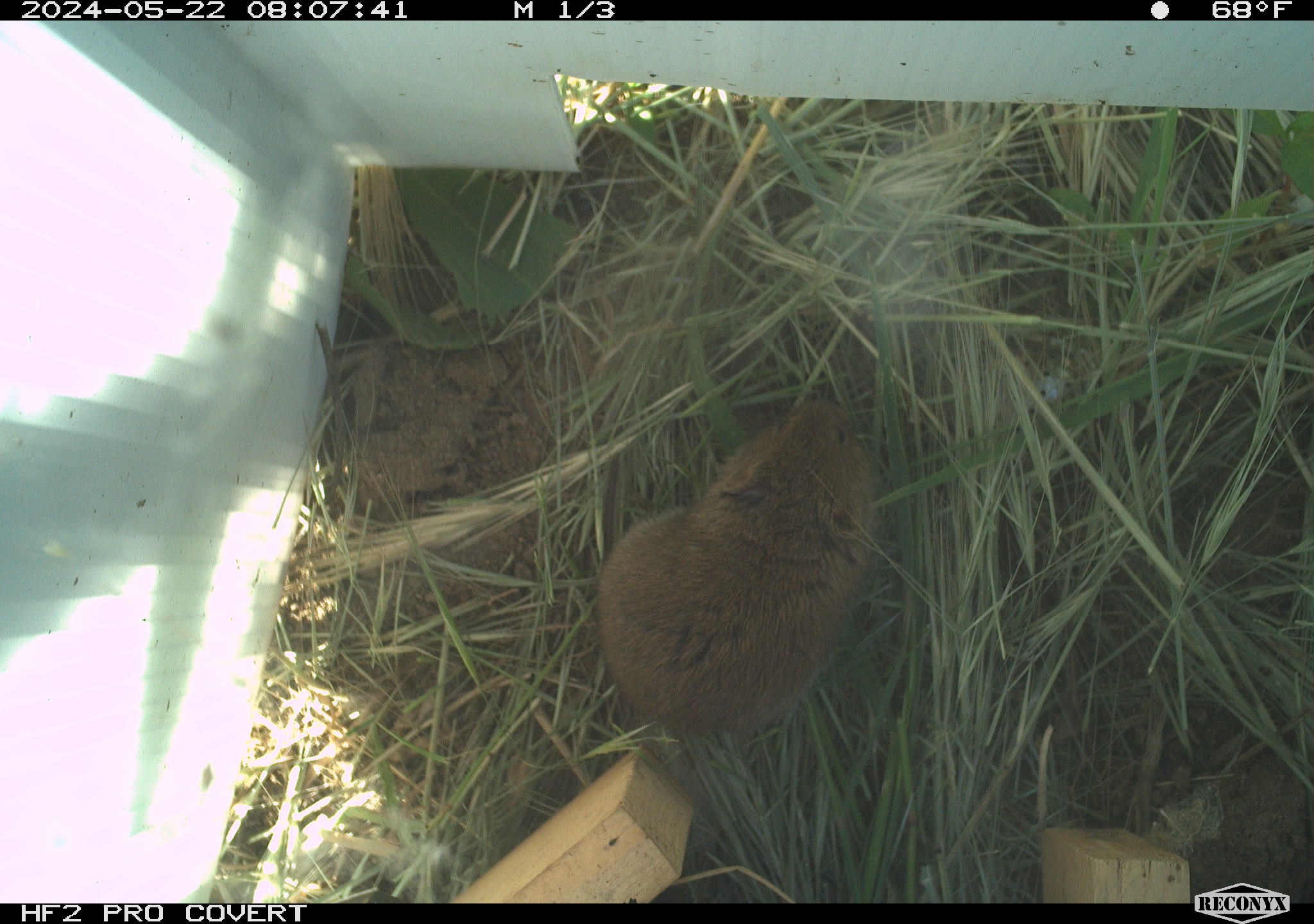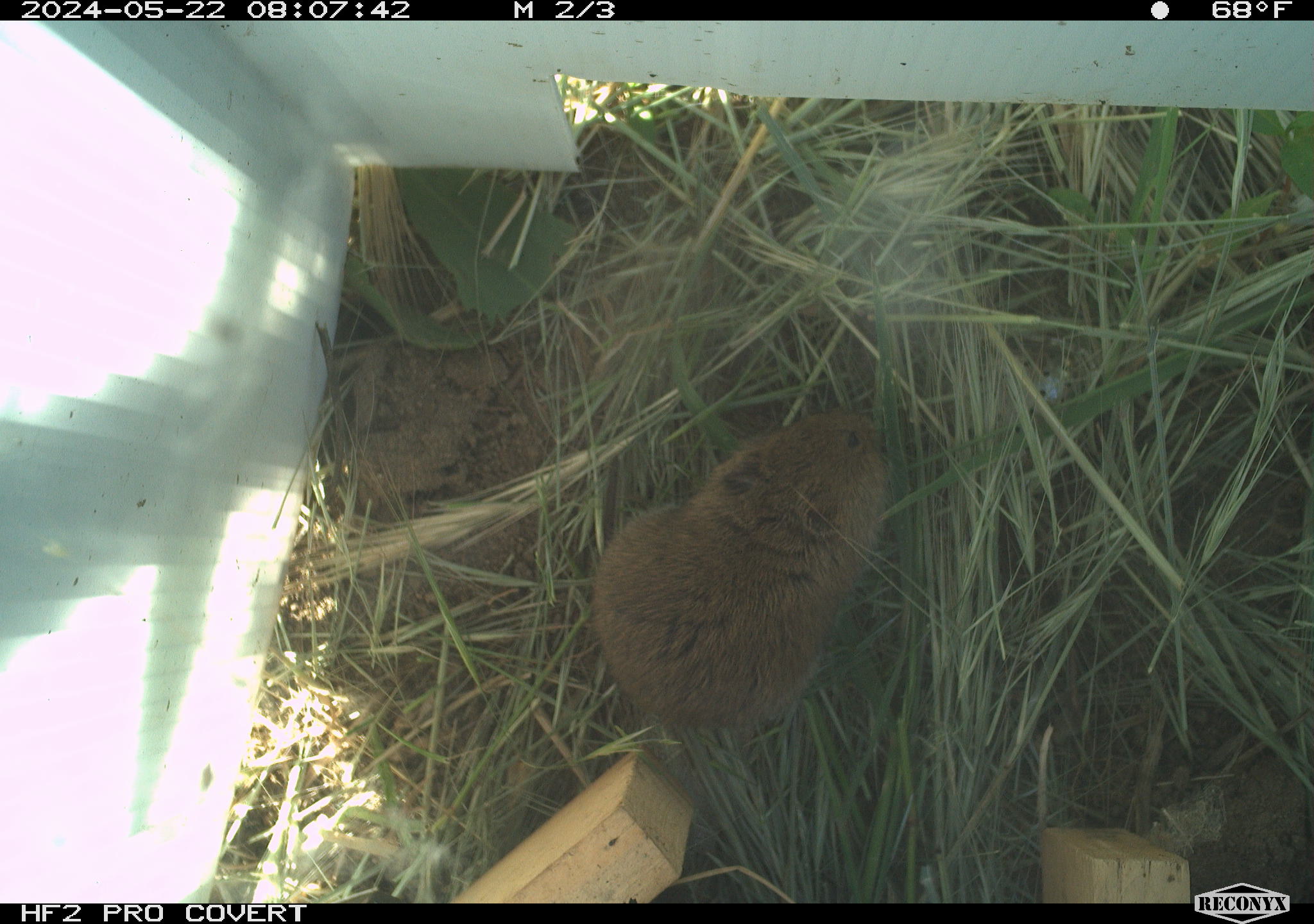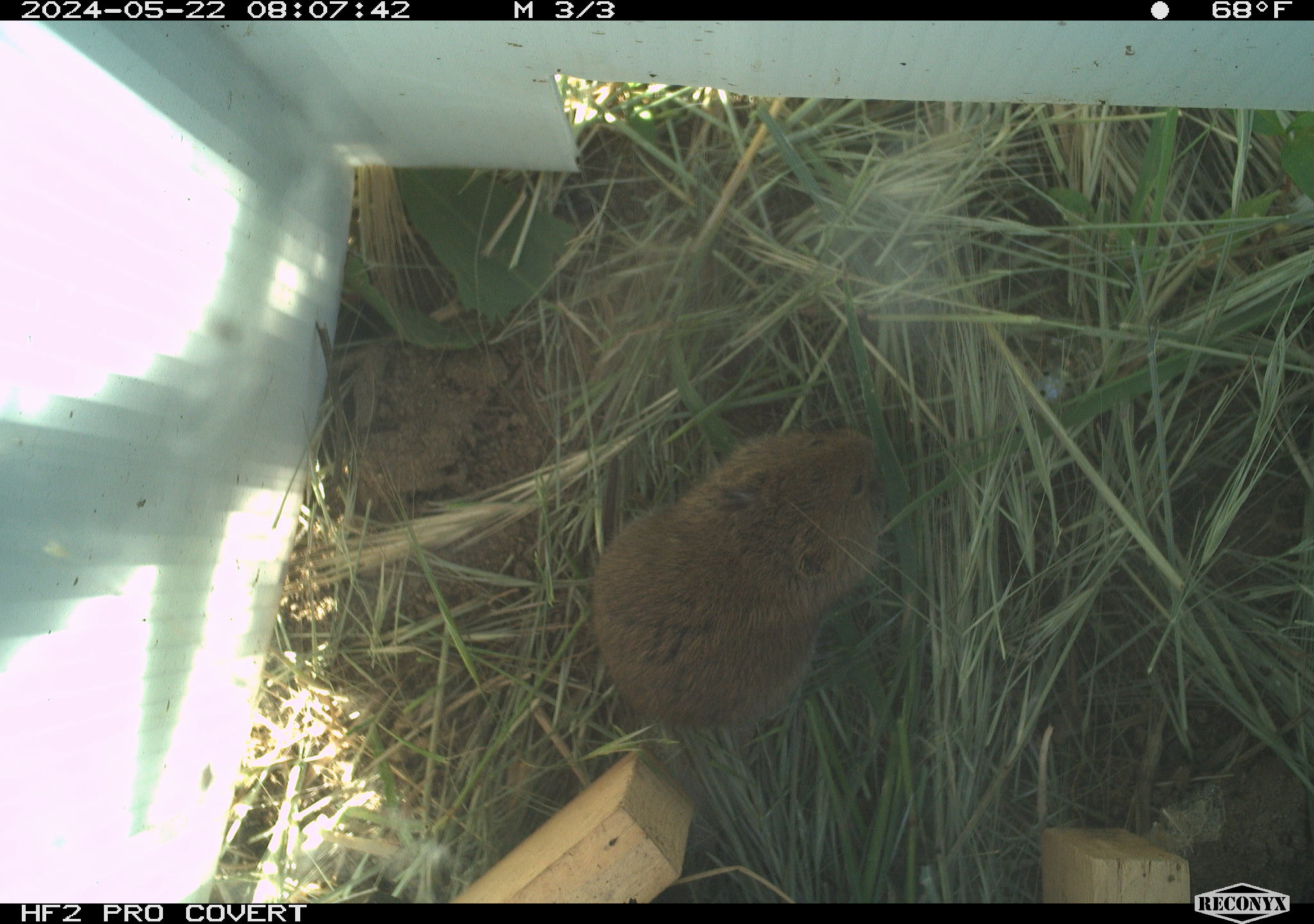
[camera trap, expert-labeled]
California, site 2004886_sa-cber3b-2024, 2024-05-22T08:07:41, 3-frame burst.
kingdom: Animalia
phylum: Chordata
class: Mammalia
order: Rodentia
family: Cricetidae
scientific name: Arvicolinae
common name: voles, lemmings, and muskrats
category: arvicolinae subfamily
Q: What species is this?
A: Arvicolinae subfamily (voles, lemmings, and muskrats) (Arvicolinae).